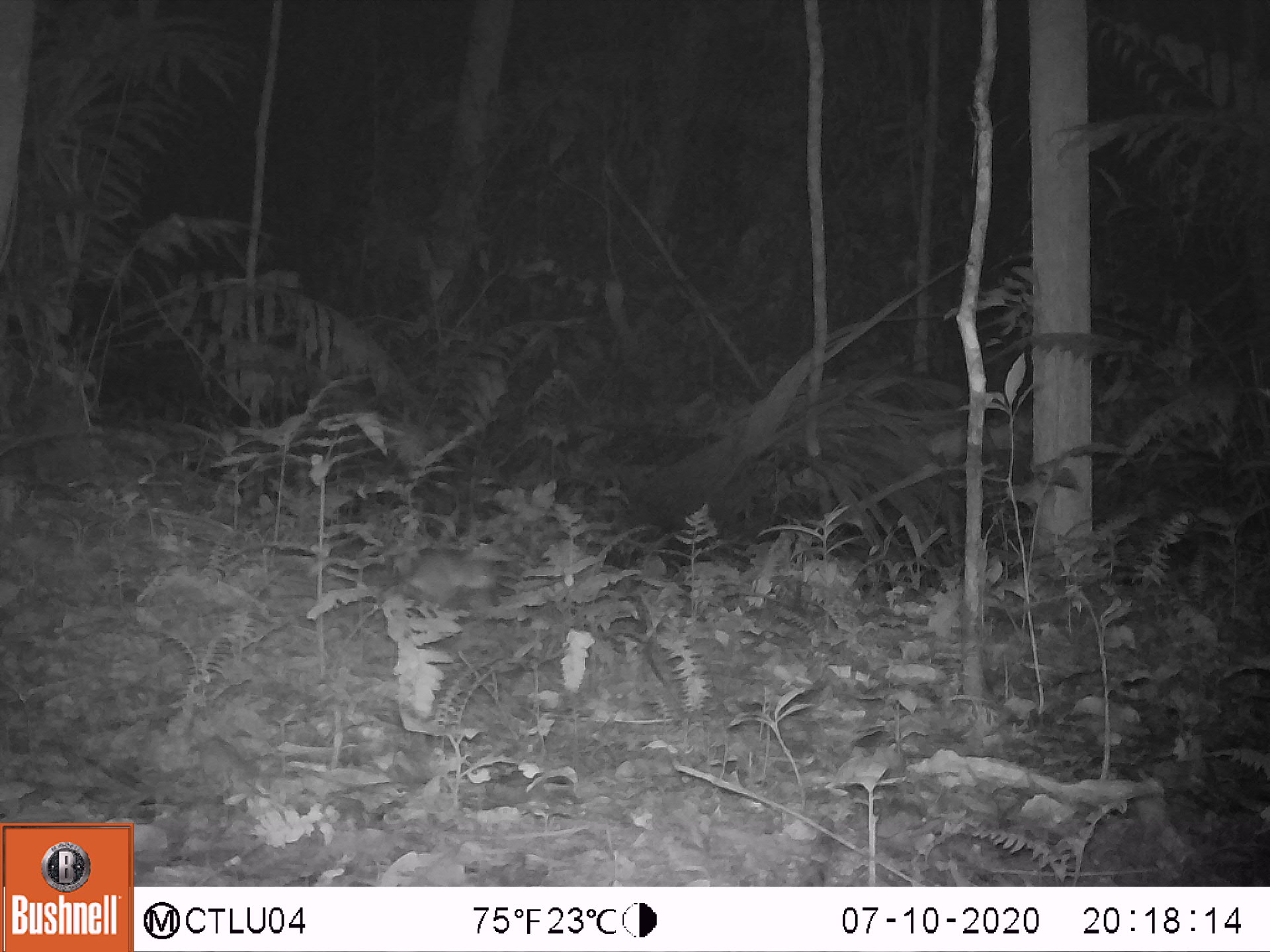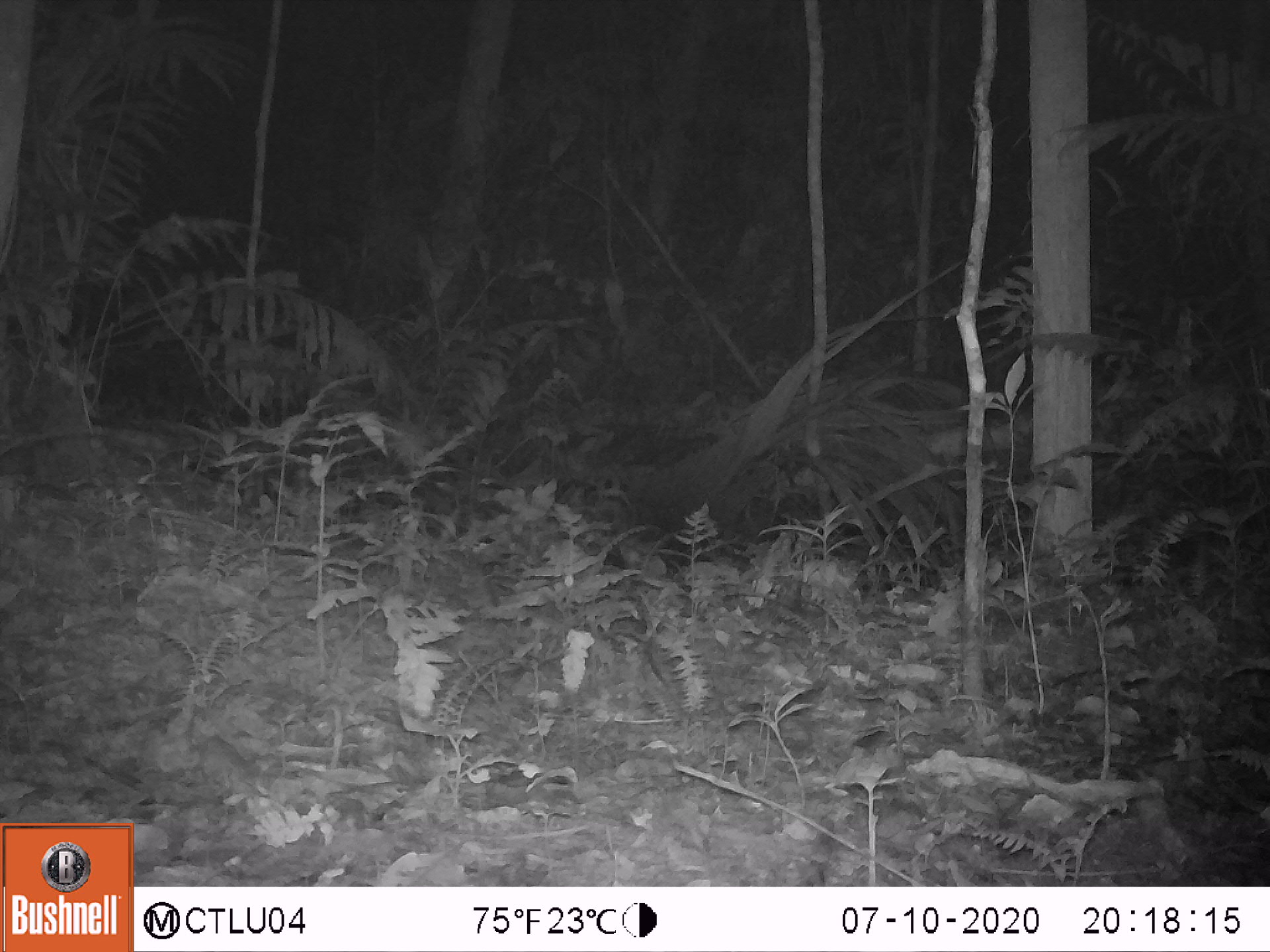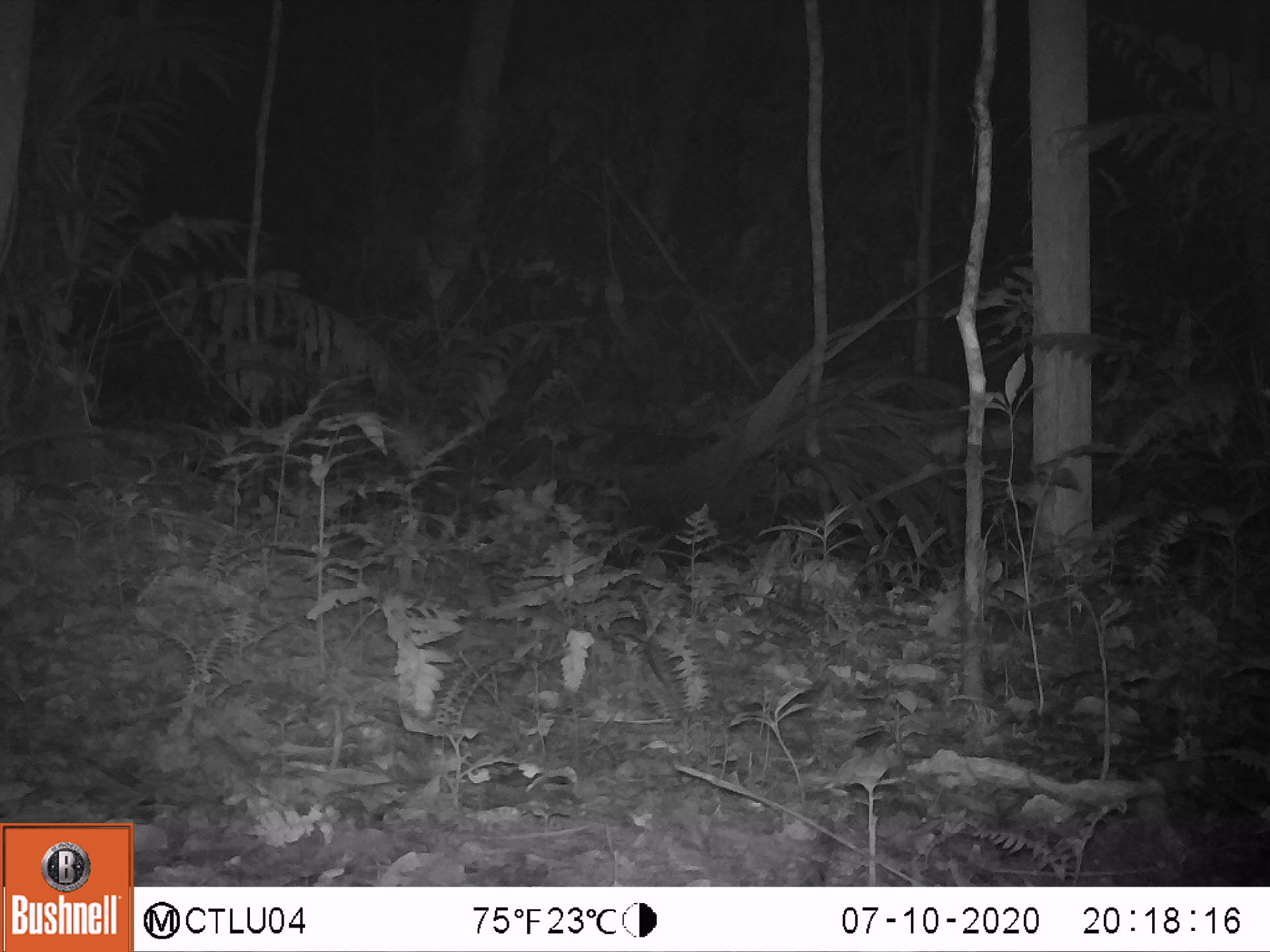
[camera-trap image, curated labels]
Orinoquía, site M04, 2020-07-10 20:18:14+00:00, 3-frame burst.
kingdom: Animalia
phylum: Chordata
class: Mammalia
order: Rodentia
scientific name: Rodentia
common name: rodent